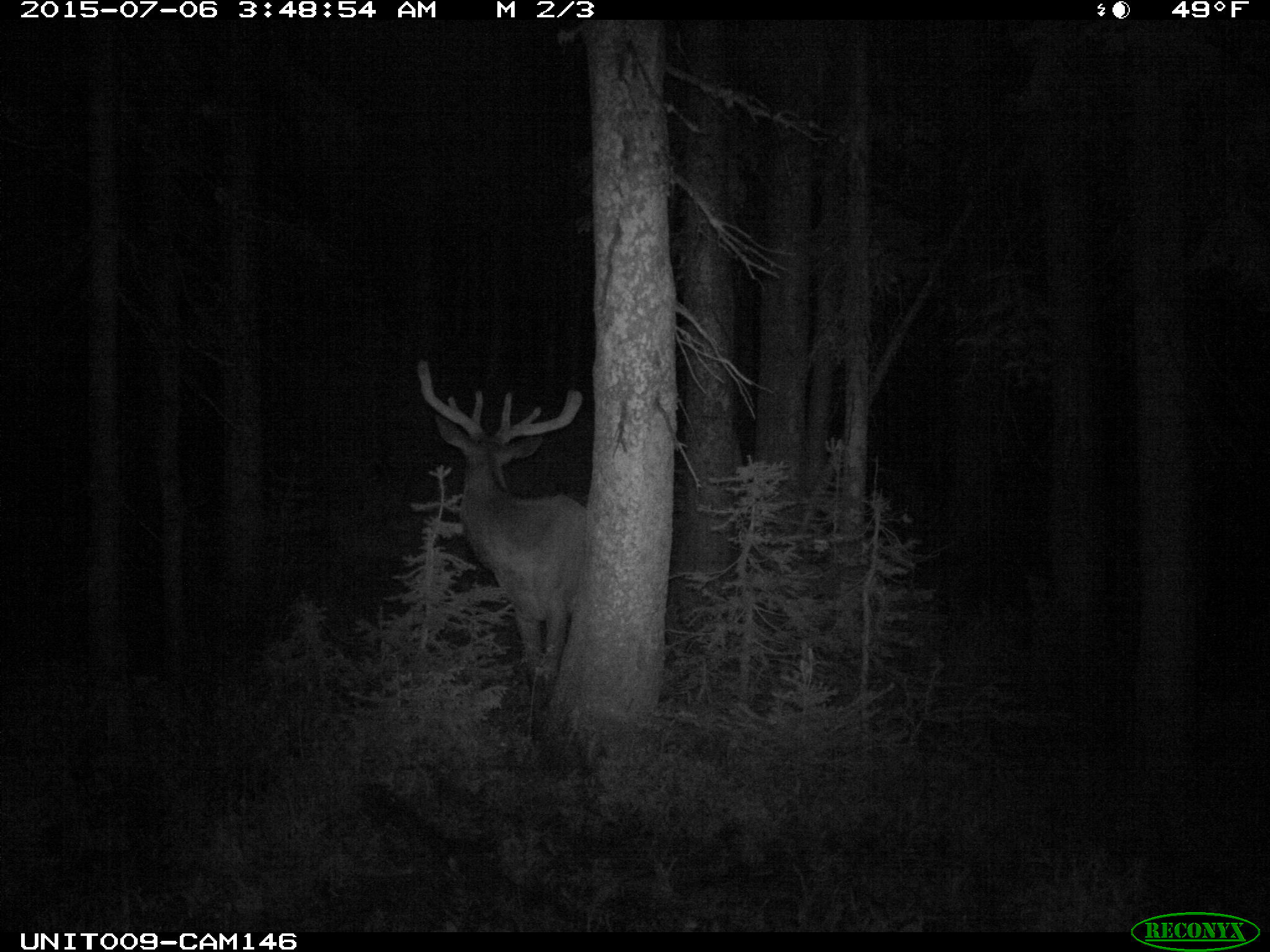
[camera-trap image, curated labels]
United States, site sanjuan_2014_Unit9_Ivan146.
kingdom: Animalia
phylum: Chordata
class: Mammalia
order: Artiodactyla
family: Cervidae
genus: Cervus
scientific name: Cervus elaphus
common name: red deer